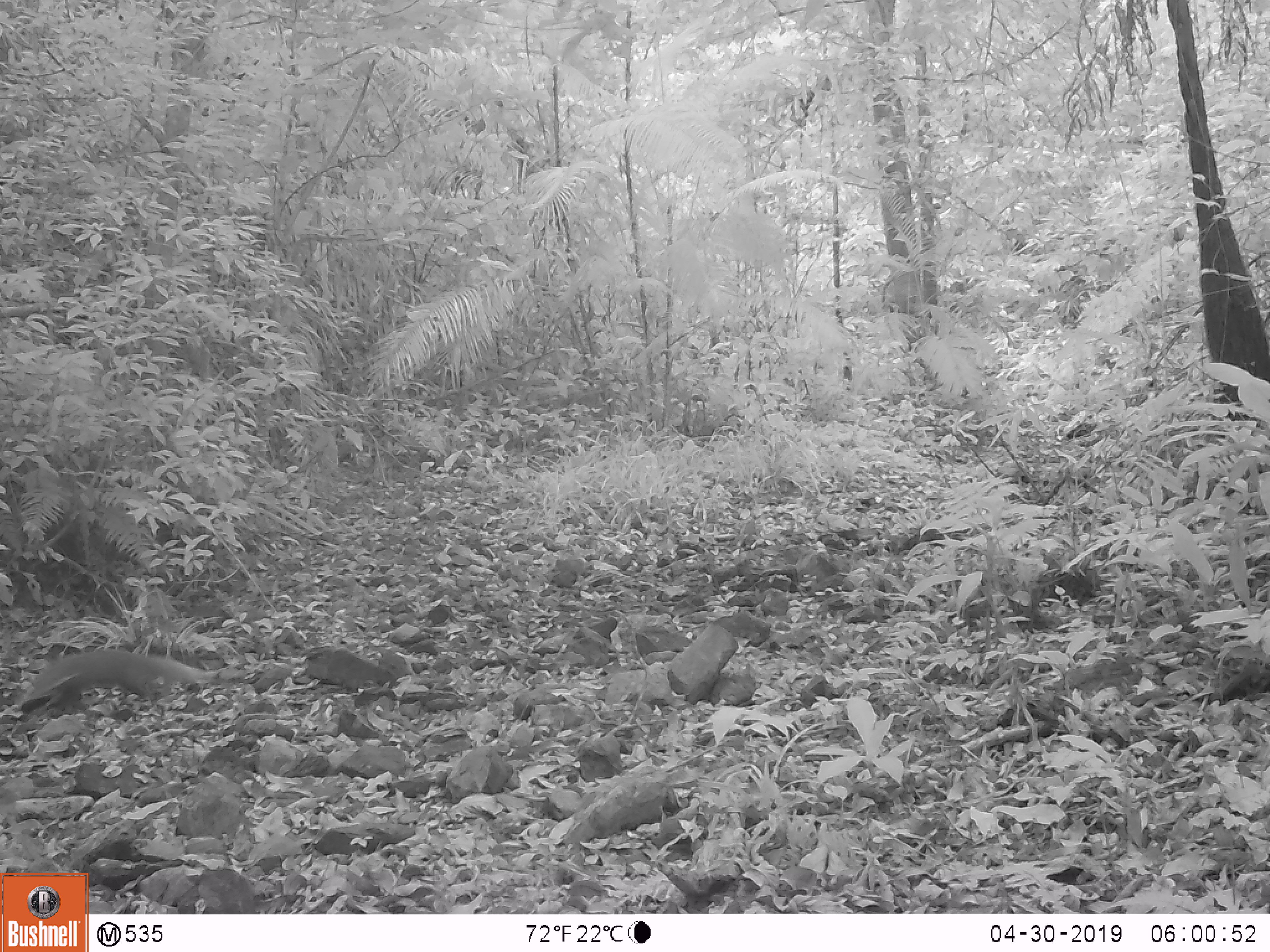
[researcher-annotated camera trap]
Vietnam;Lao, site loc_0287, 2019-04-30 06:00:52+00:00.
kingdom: Animalia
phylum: Chordata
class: Mammalia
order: Carnivora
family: Herpestidae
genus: Urva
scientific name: Urva urva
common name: crab-eating mongoose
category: crab eating mongoose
Crab eating mongoose (crab-eating mongoose) (Urva urva). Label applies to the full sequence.